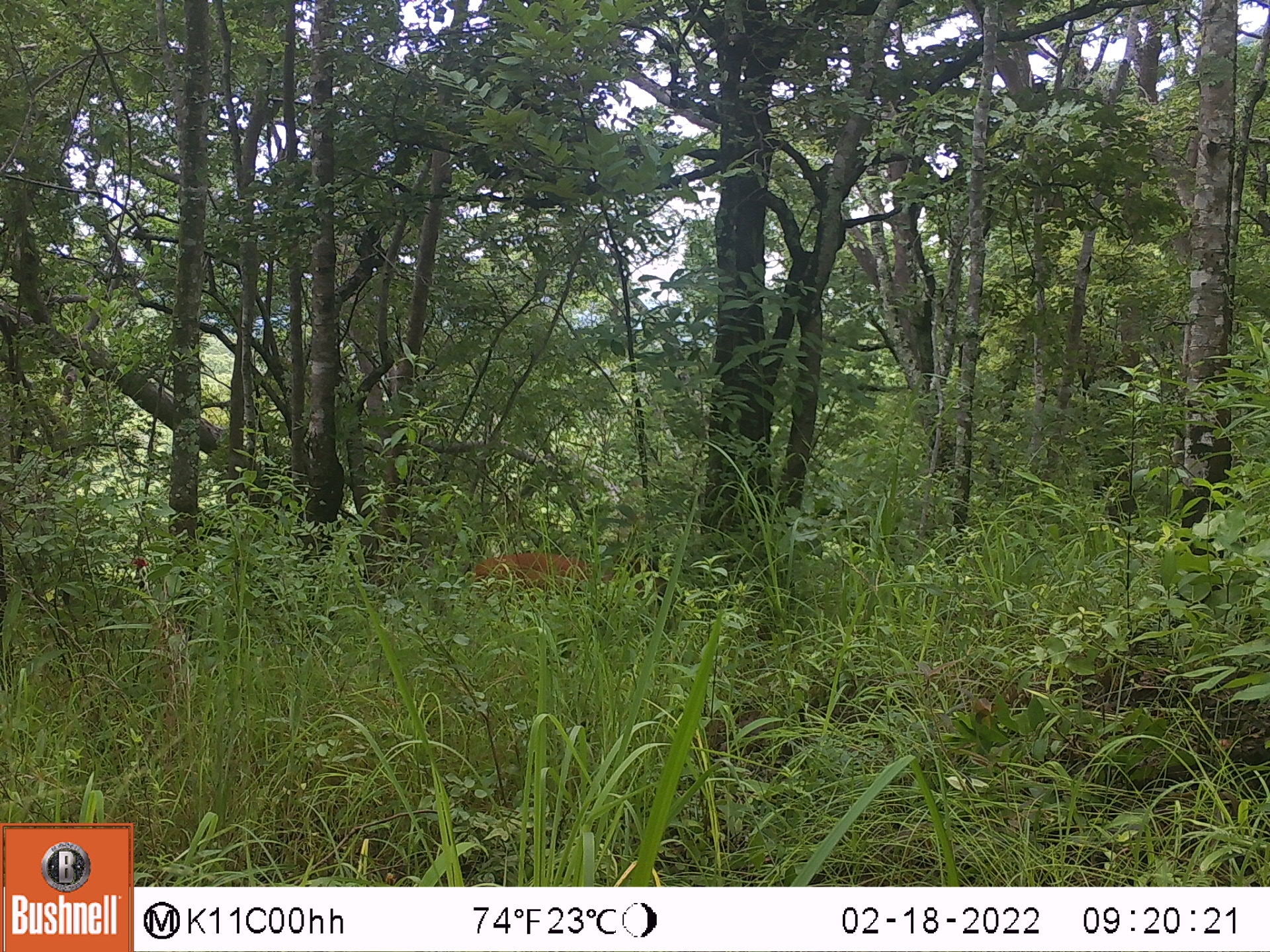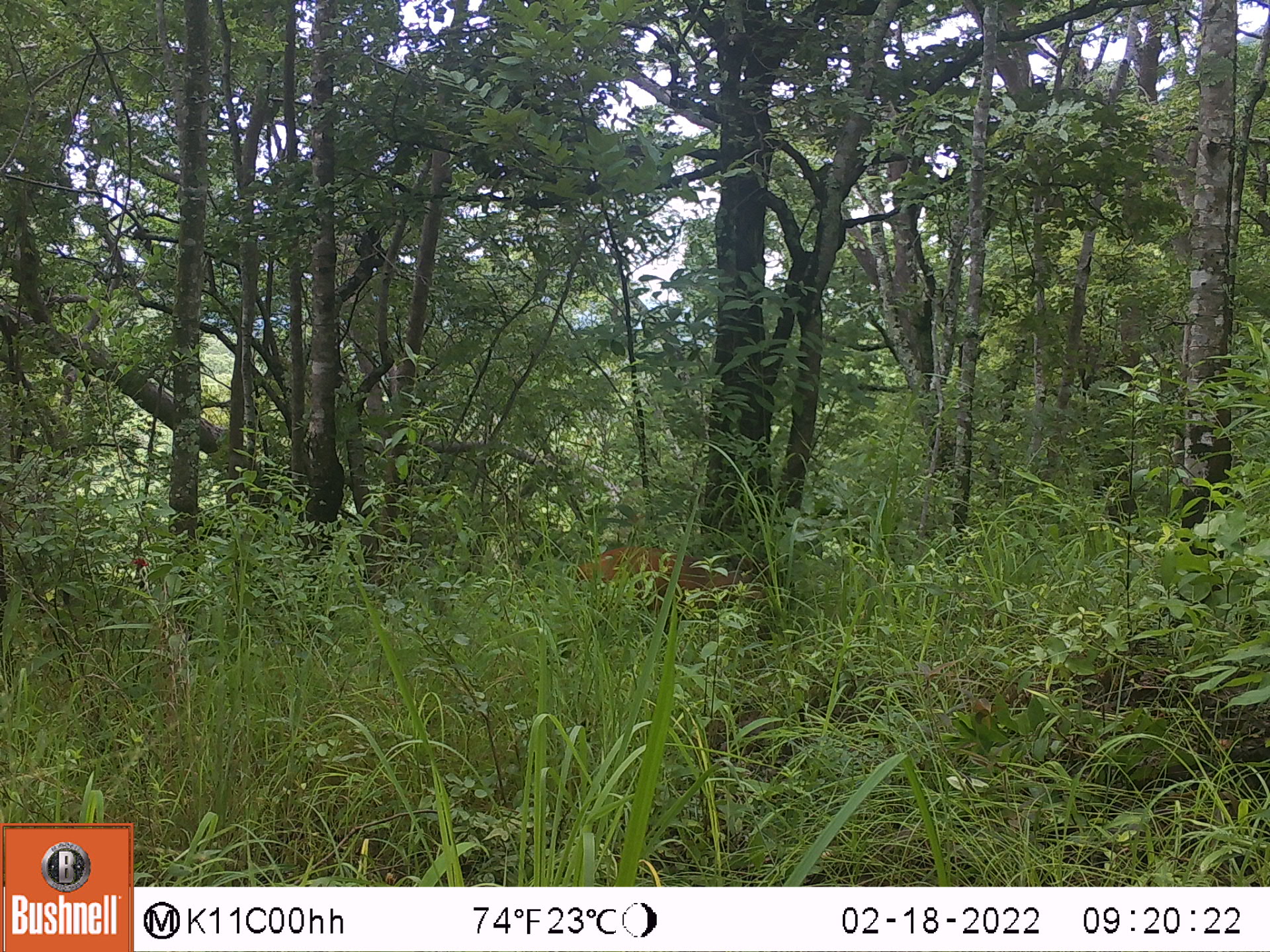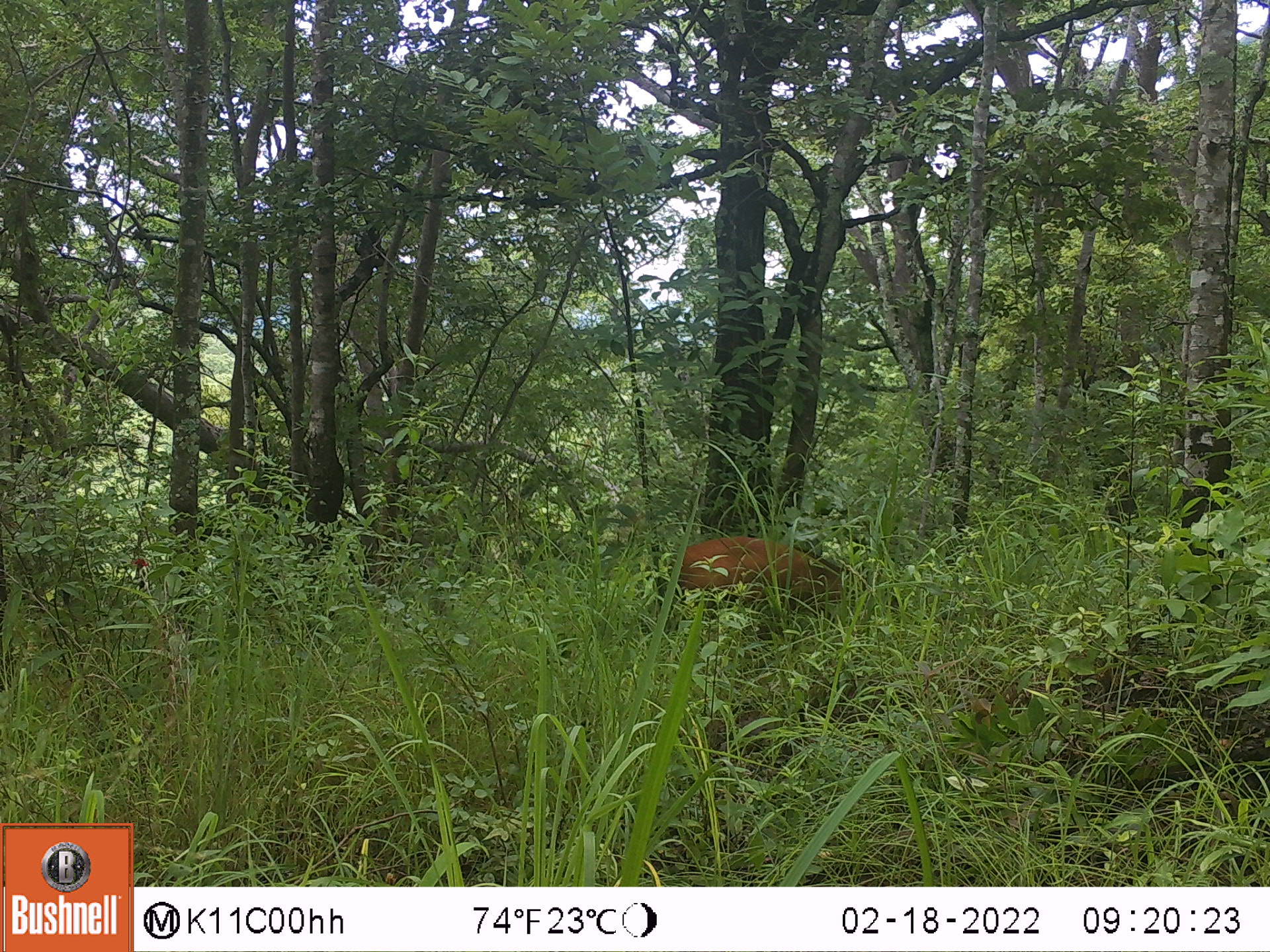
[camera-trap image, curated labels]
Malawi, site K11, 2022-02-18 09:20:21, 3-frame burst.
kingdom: Animalia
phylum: Chordata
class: Mammalia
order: Artiodactyla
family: Bovidae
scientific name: Antilopinae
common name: small antelope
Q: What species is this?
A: Small antelope (Antilopinae).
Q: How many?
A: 1.